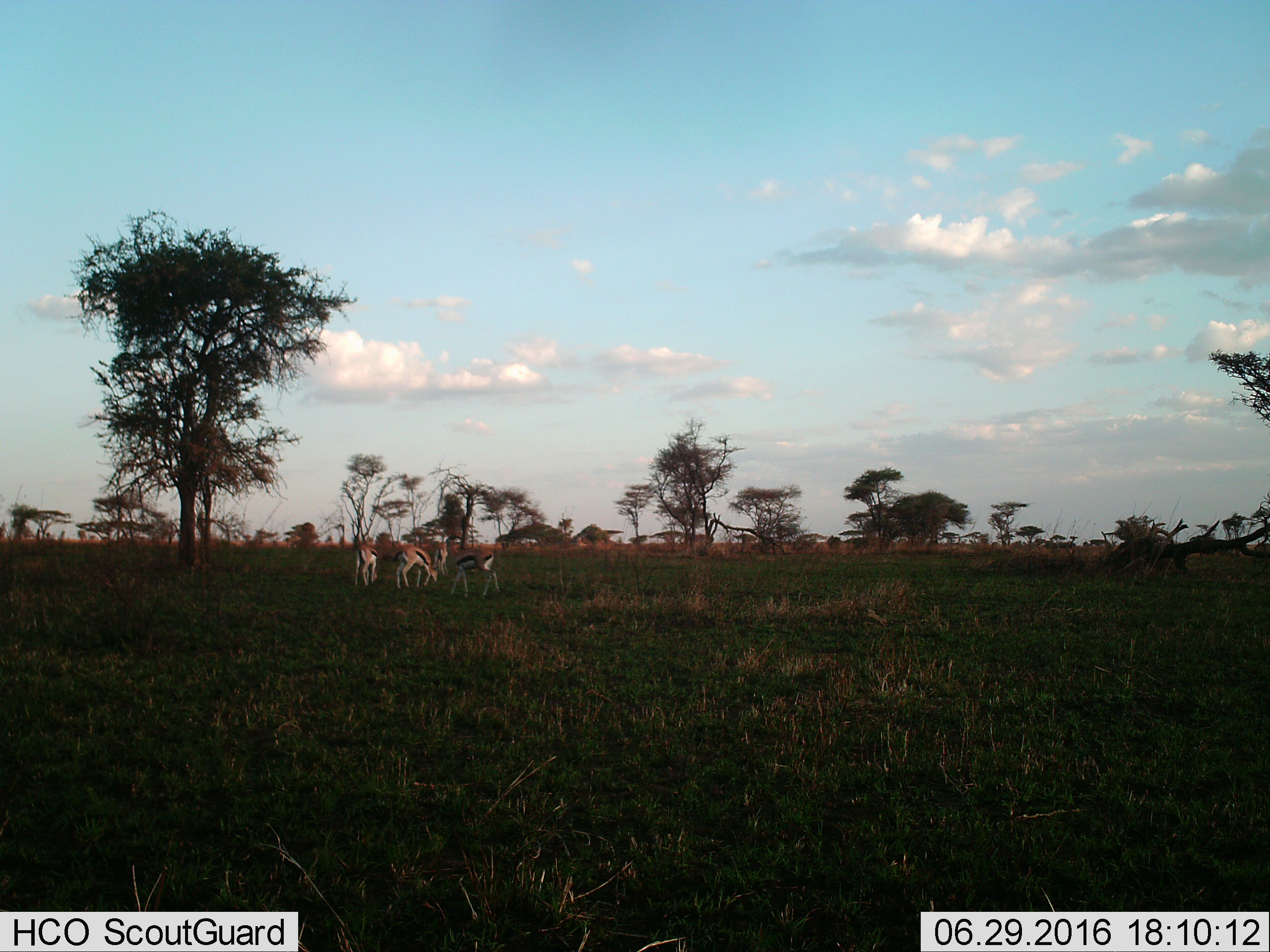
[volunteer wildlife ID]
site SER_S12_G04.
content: unidentified animal